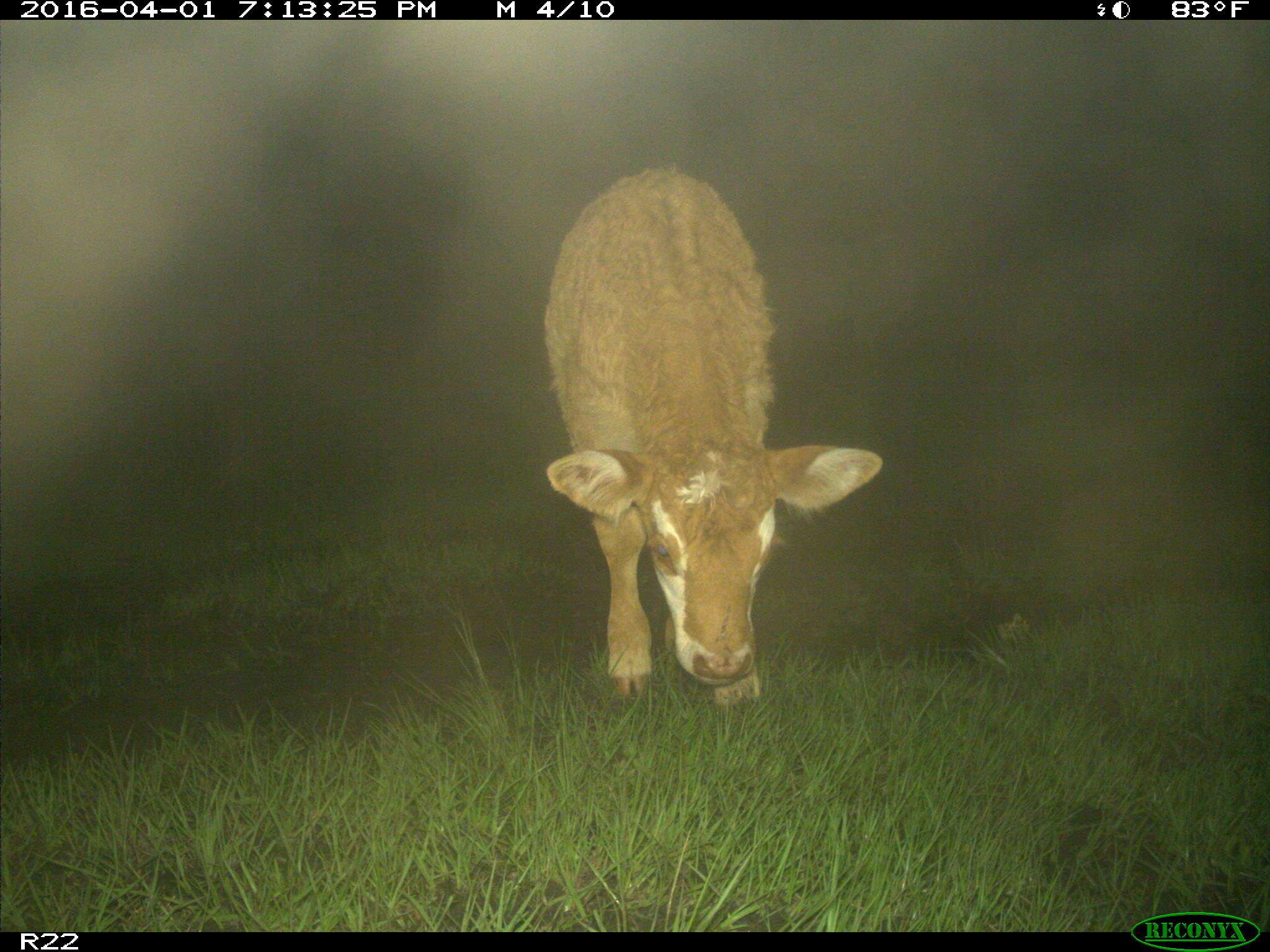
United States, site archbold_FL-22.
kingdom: Animalia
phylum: Chordata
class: Mammalia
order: Artiodactyla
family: Bovidae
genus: Bos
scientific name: Bos taurus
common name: domestic cow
Bos taurus (domestic cow).